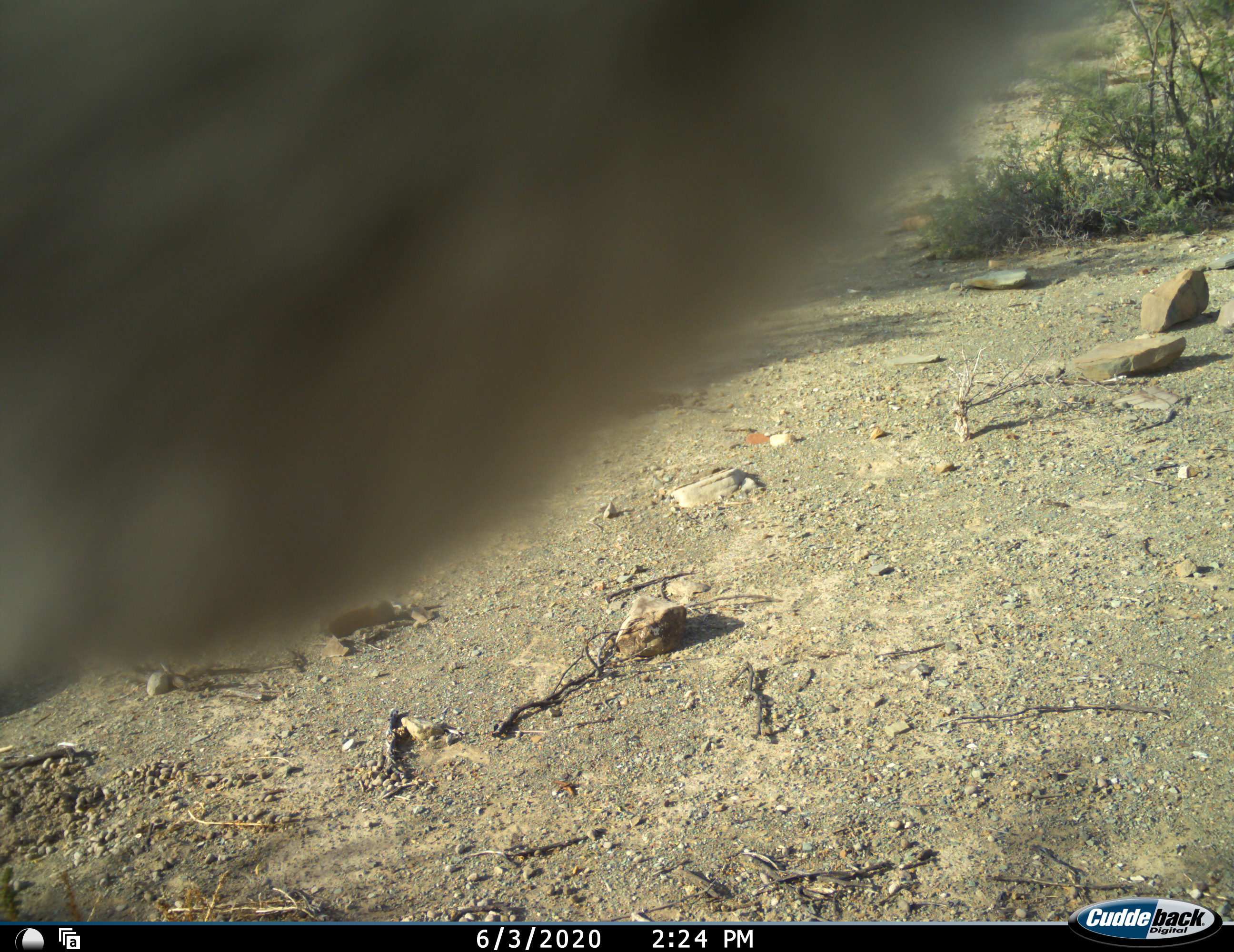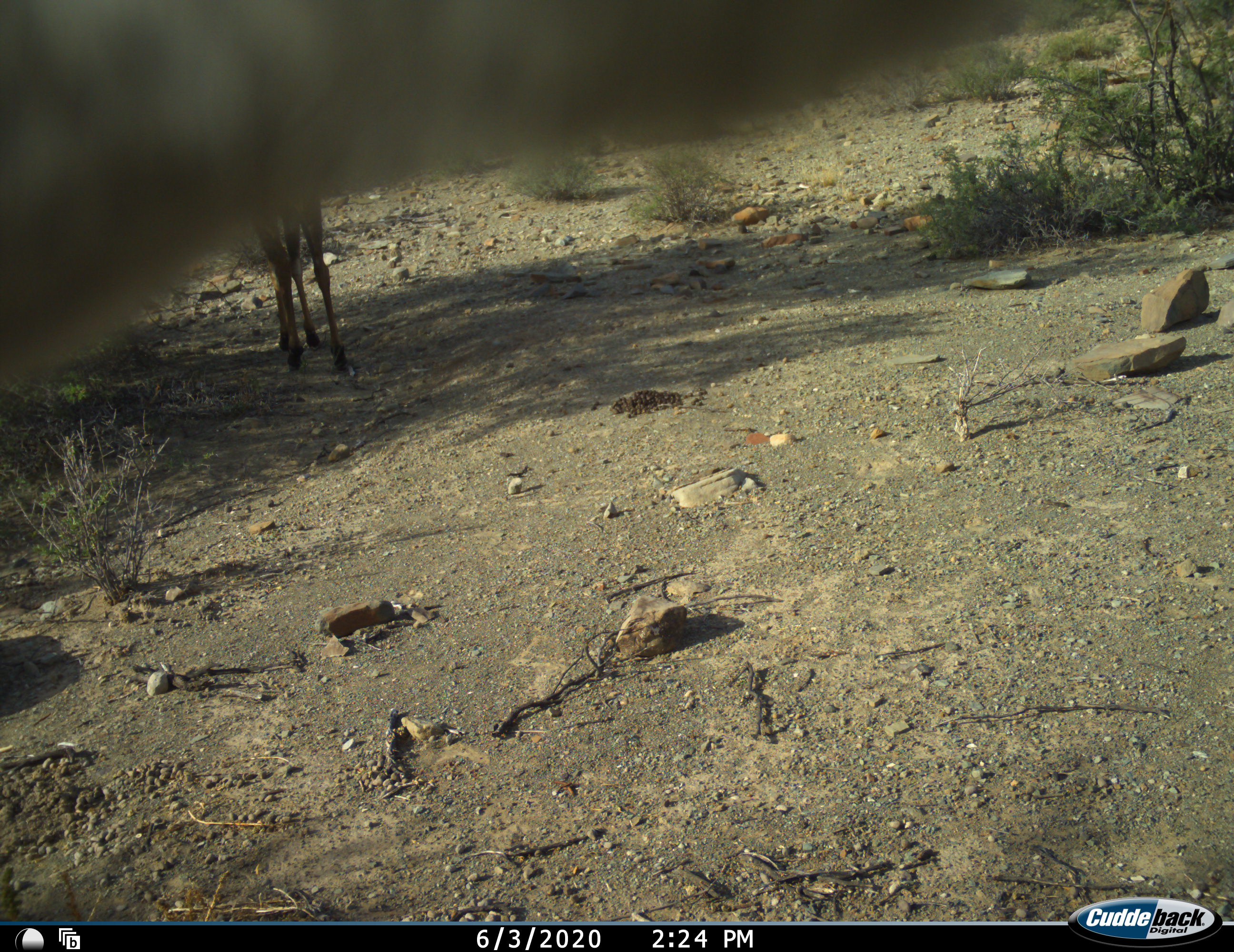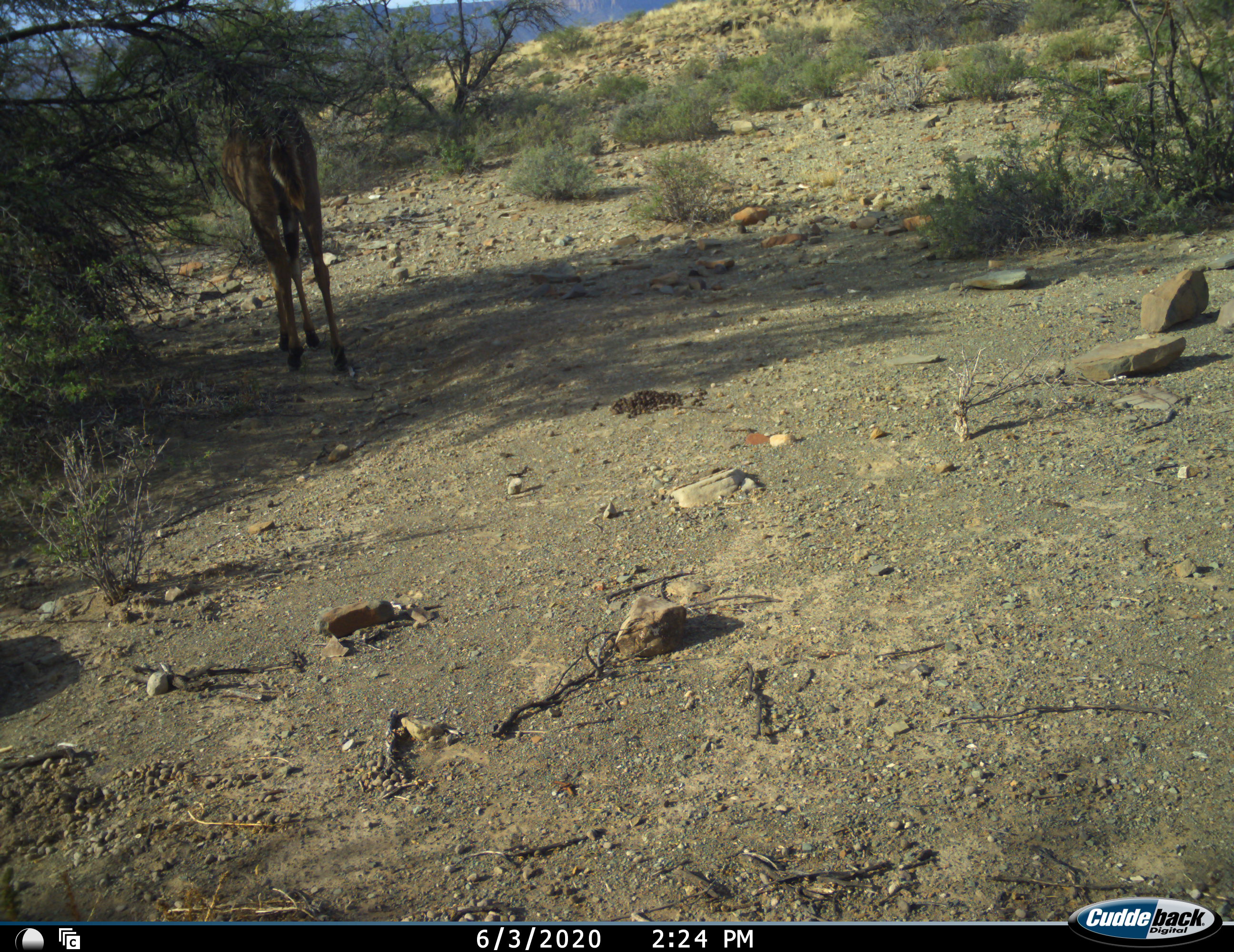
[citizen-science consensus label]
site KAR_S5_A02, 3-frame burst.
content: unidentified animal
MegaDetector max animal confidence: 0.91